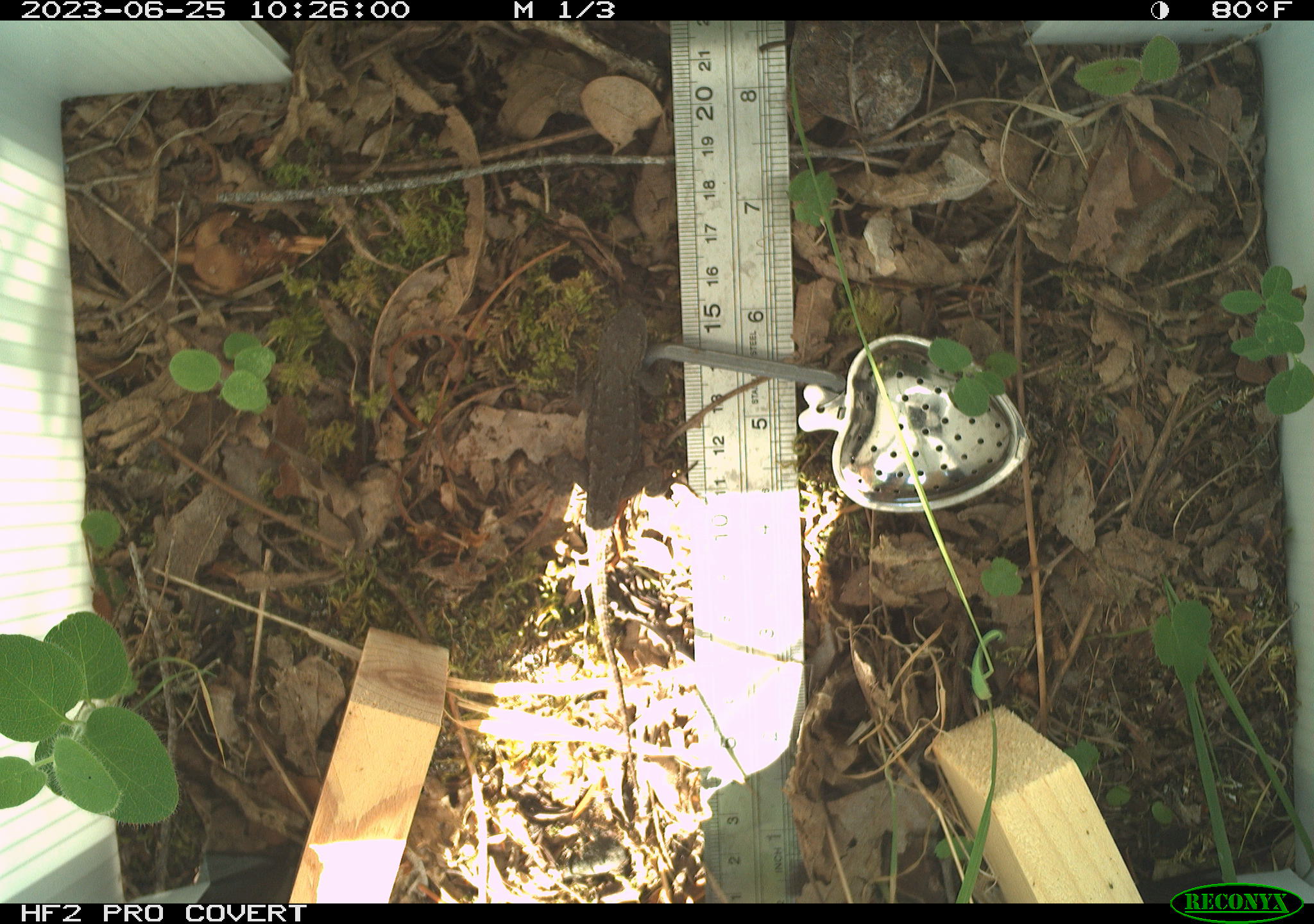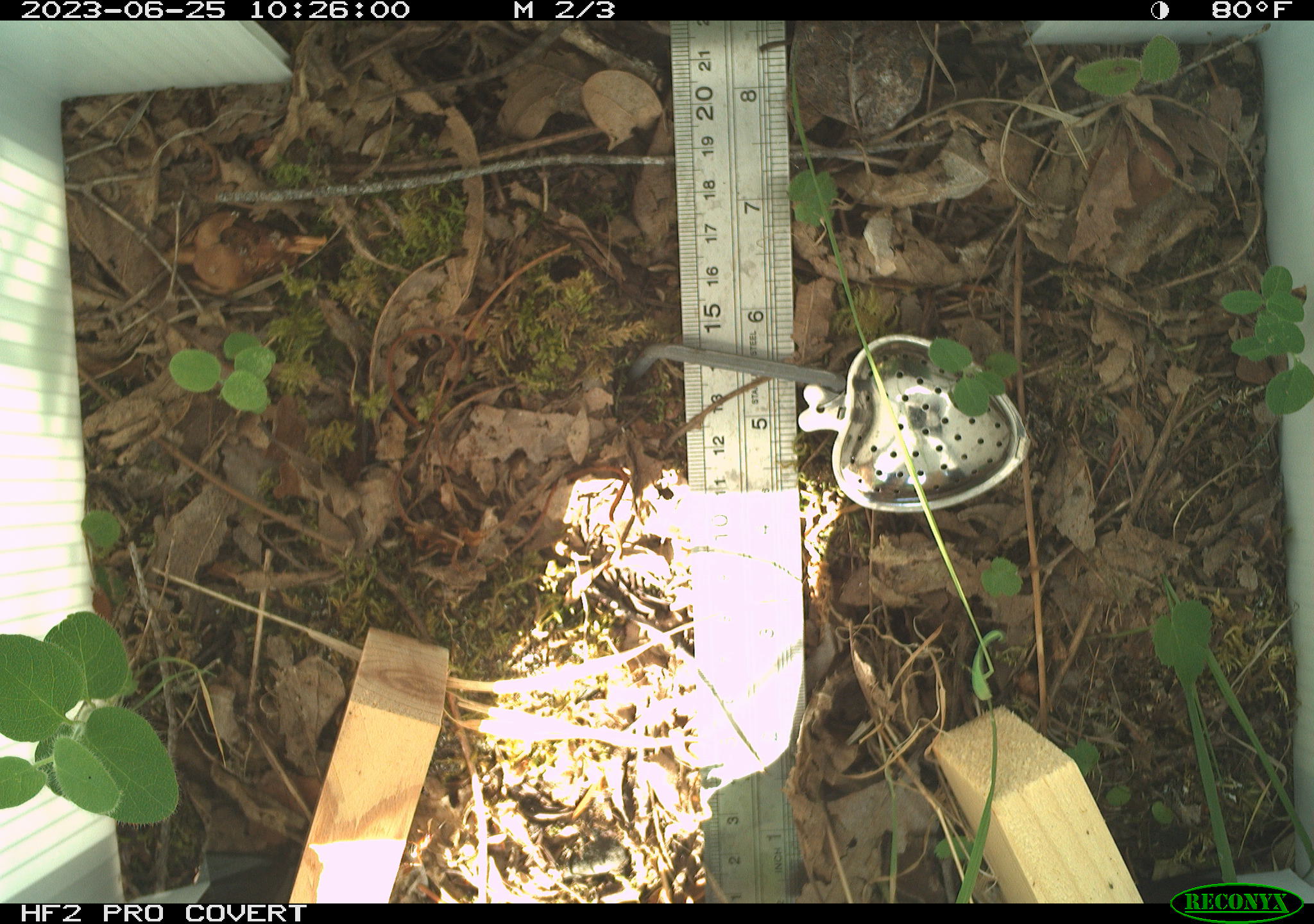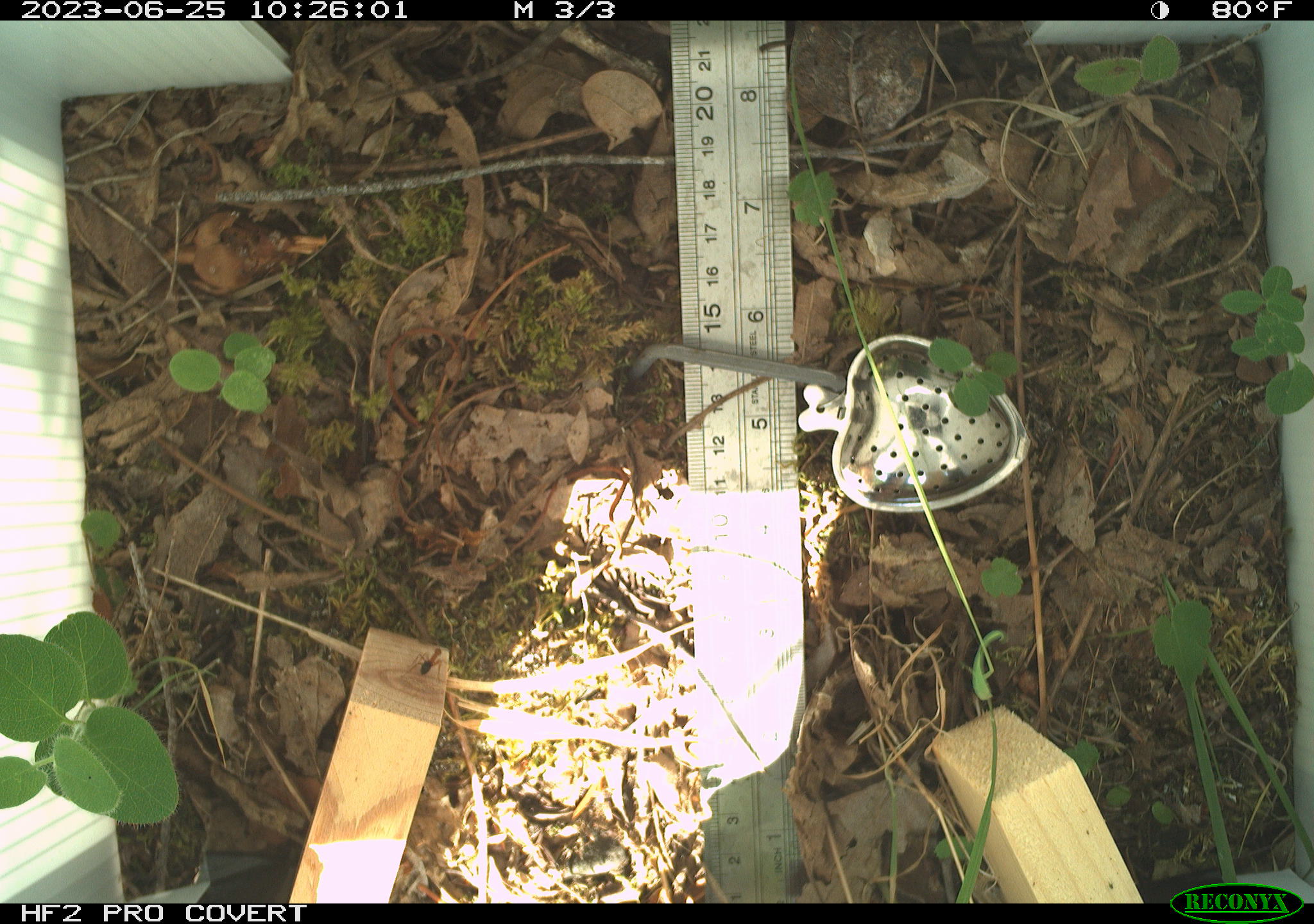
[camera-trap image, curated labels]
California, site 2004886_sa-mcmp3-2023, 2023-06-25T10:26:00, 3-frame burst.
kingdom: Animalia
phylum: Chordata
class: Reptilia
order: Squamata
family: Phrynosomatidae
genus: Sceloporus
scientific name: Sceloporus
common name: spiny lizards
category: sceloporus species